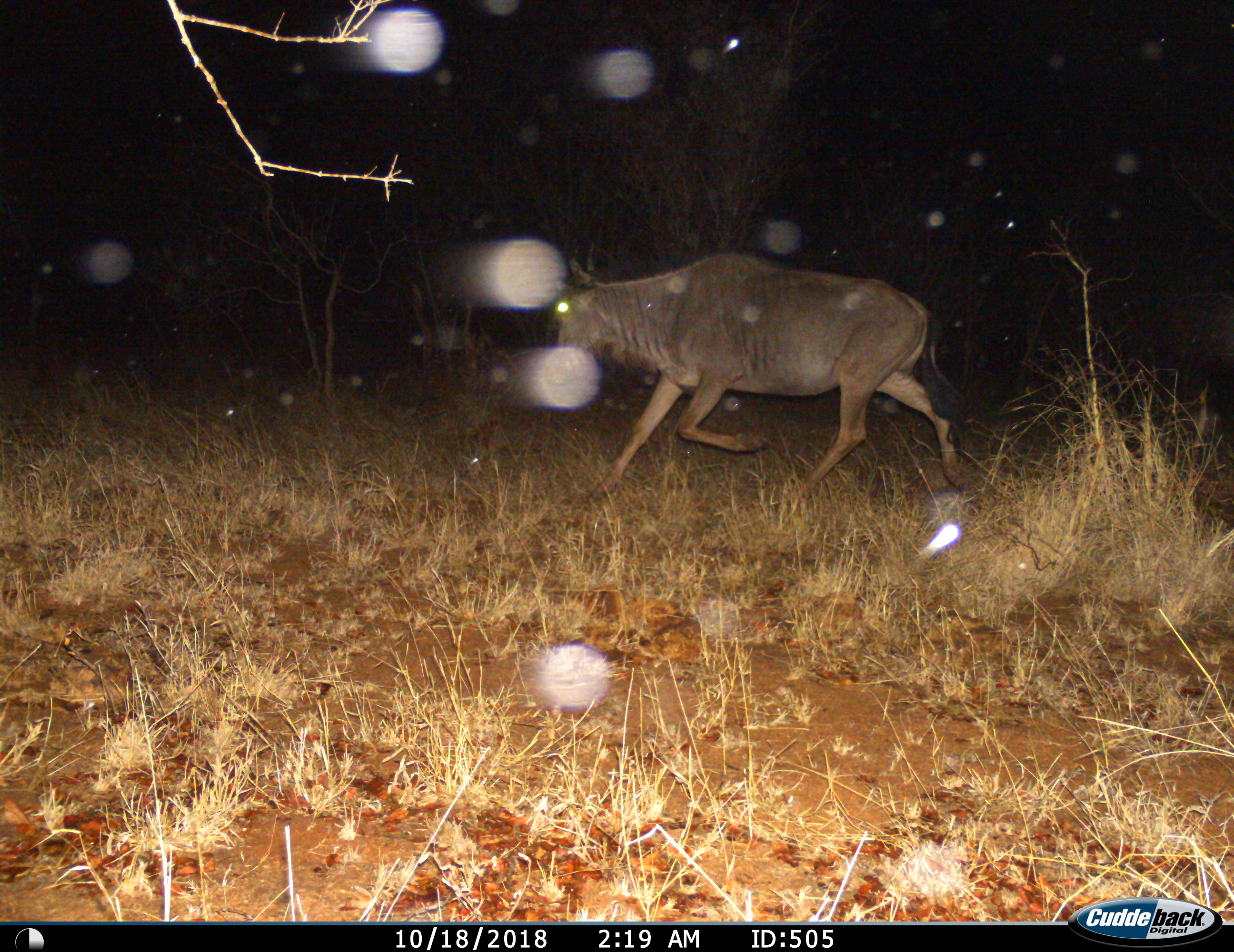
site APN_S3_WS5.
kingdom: Animalia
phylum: Chordata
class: Mammalia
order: Artiodactyla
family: Bovidae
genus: Connochaetes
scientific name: Connochaetes taurinus taurinus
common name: blue wildebeest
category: wildebeestblue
Wildebeestblue (blue wildebeest) (Connochaetes taurinus taurinus), count 1. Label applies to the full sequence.